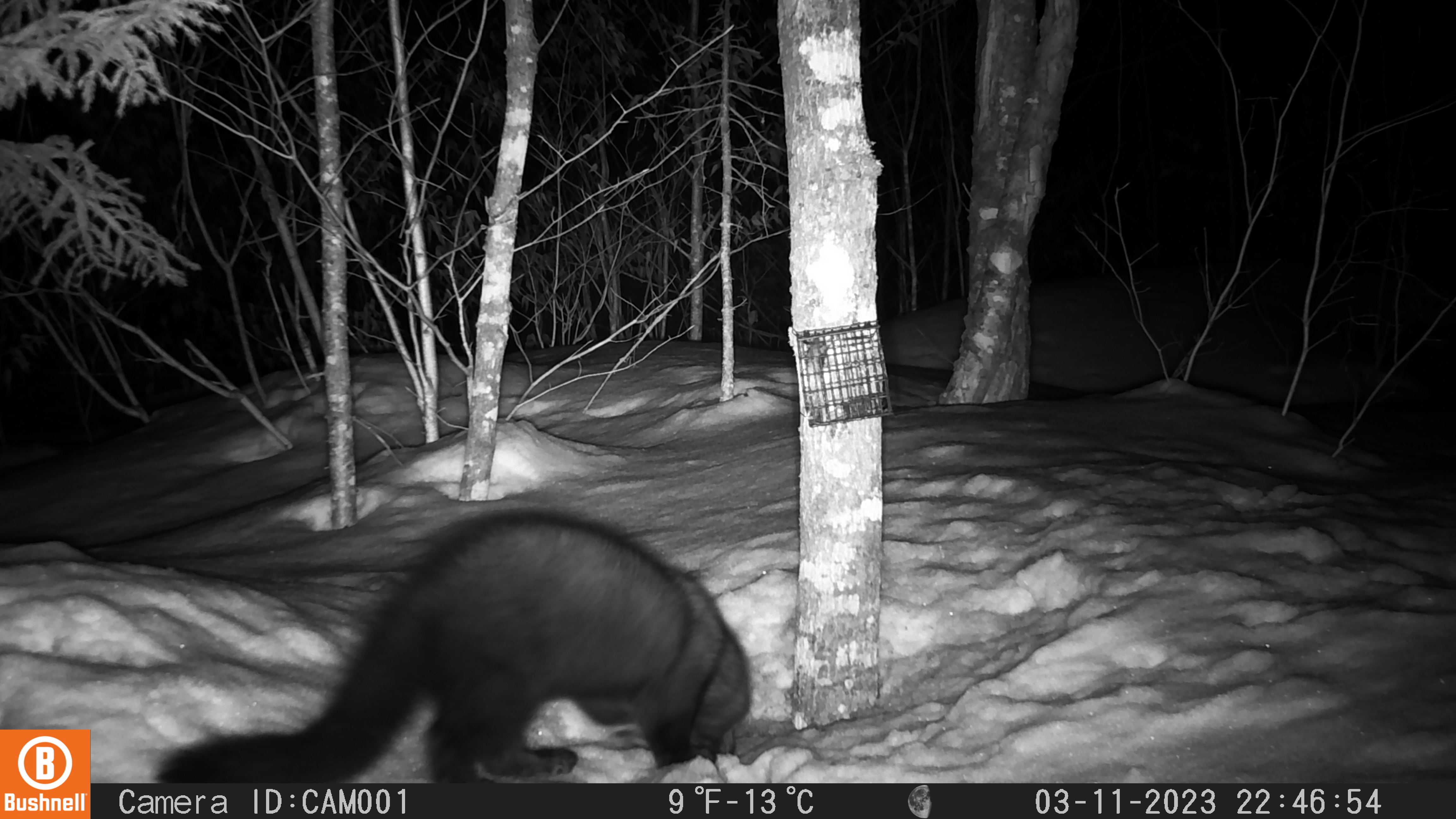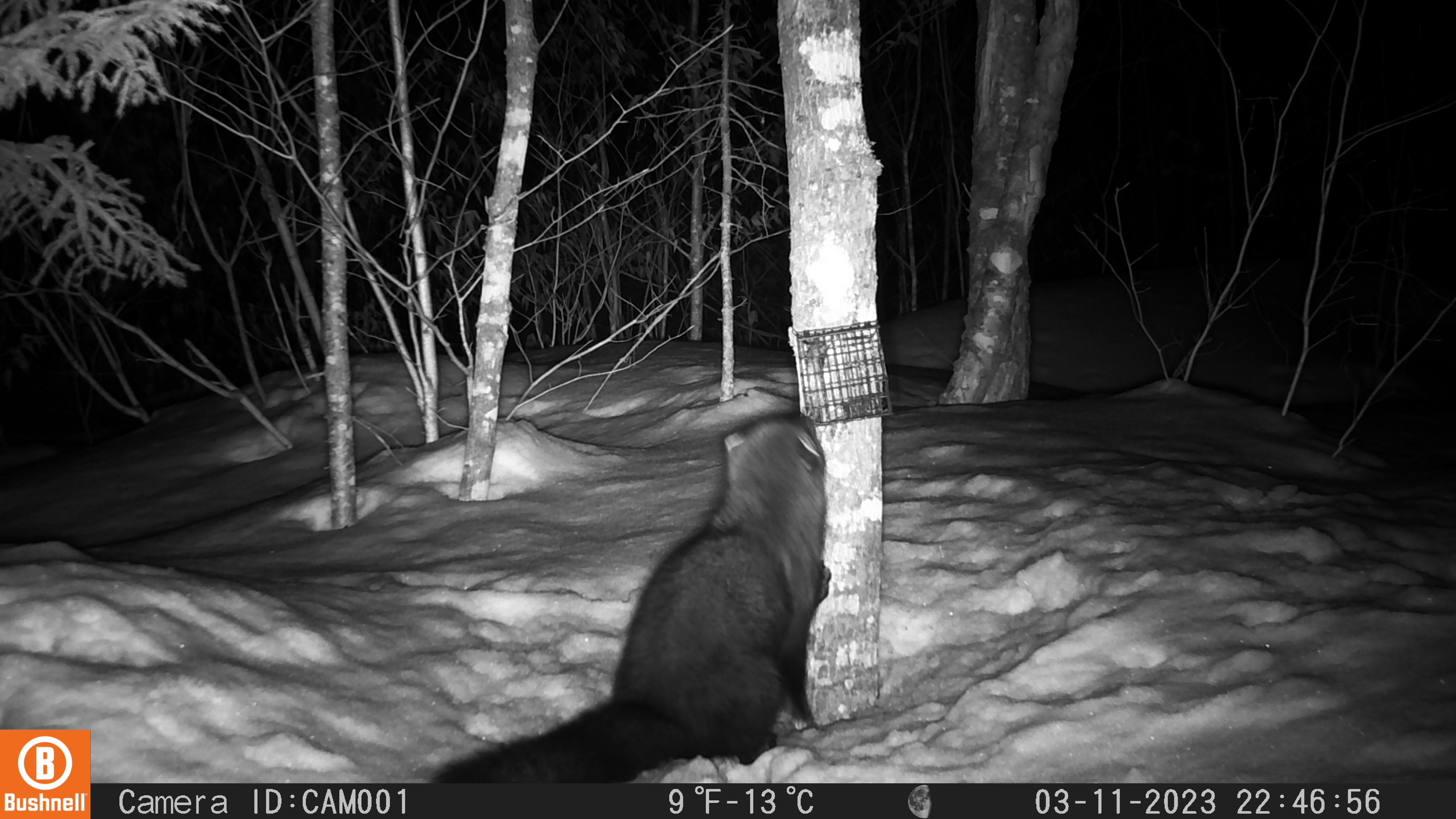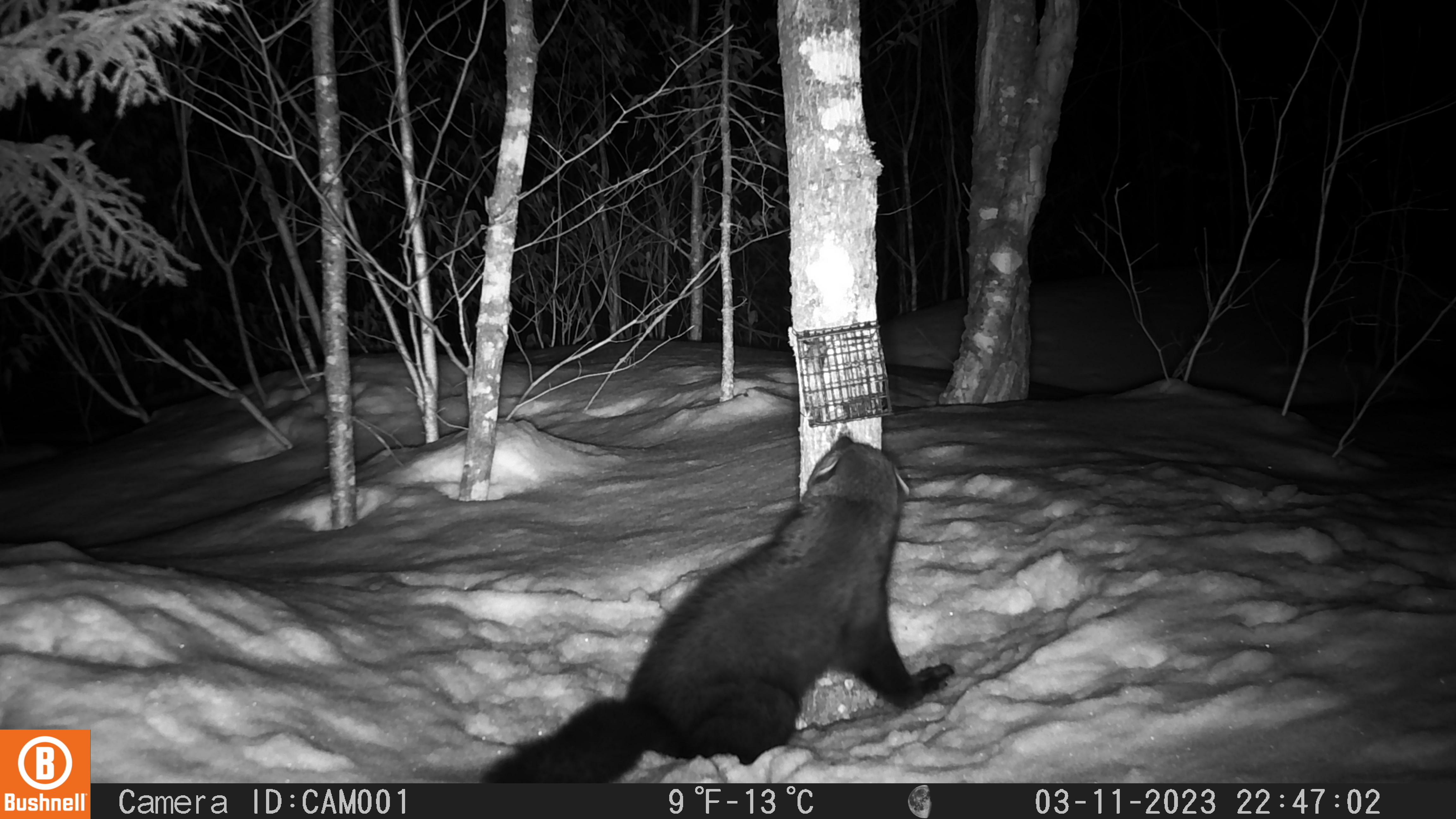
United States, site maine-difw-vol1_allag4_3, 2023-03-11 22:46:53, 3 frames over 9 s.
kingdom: Animalia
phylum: Chordata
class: Mammalia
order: Carnivora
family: Mustelidae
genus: Pekania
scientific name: Pekania pennanti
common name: fisher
Fisher (Pekania pennanti).